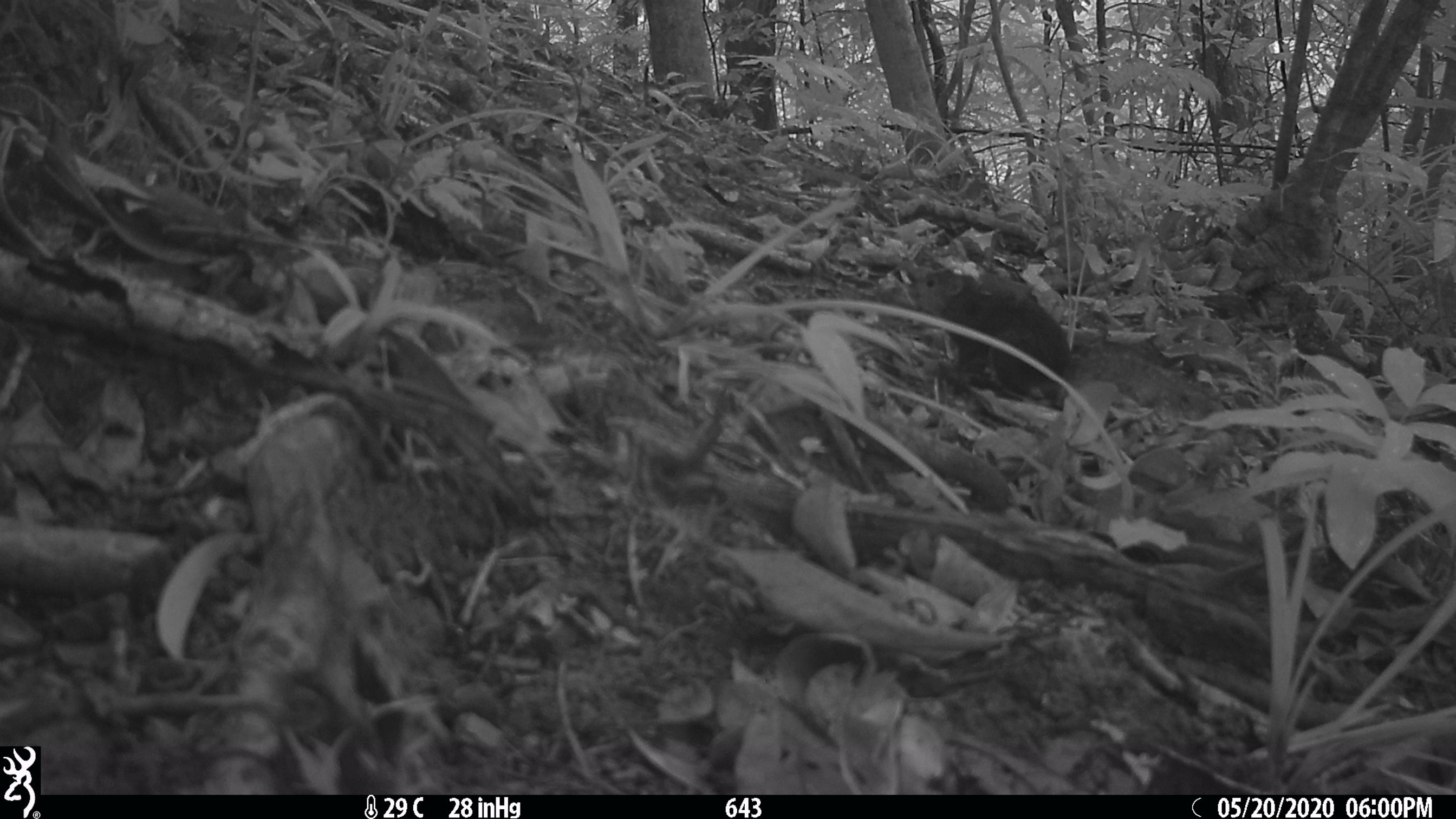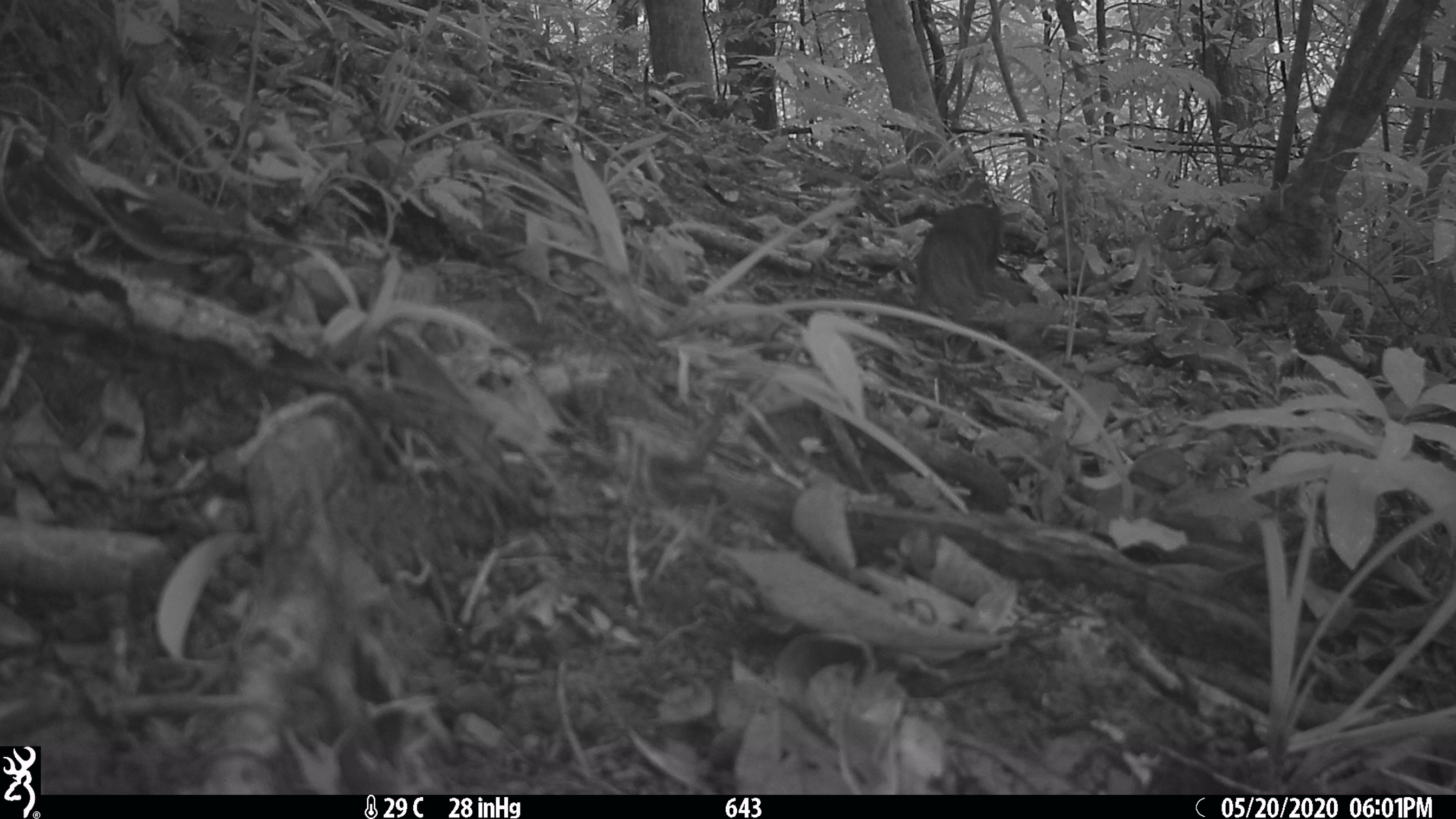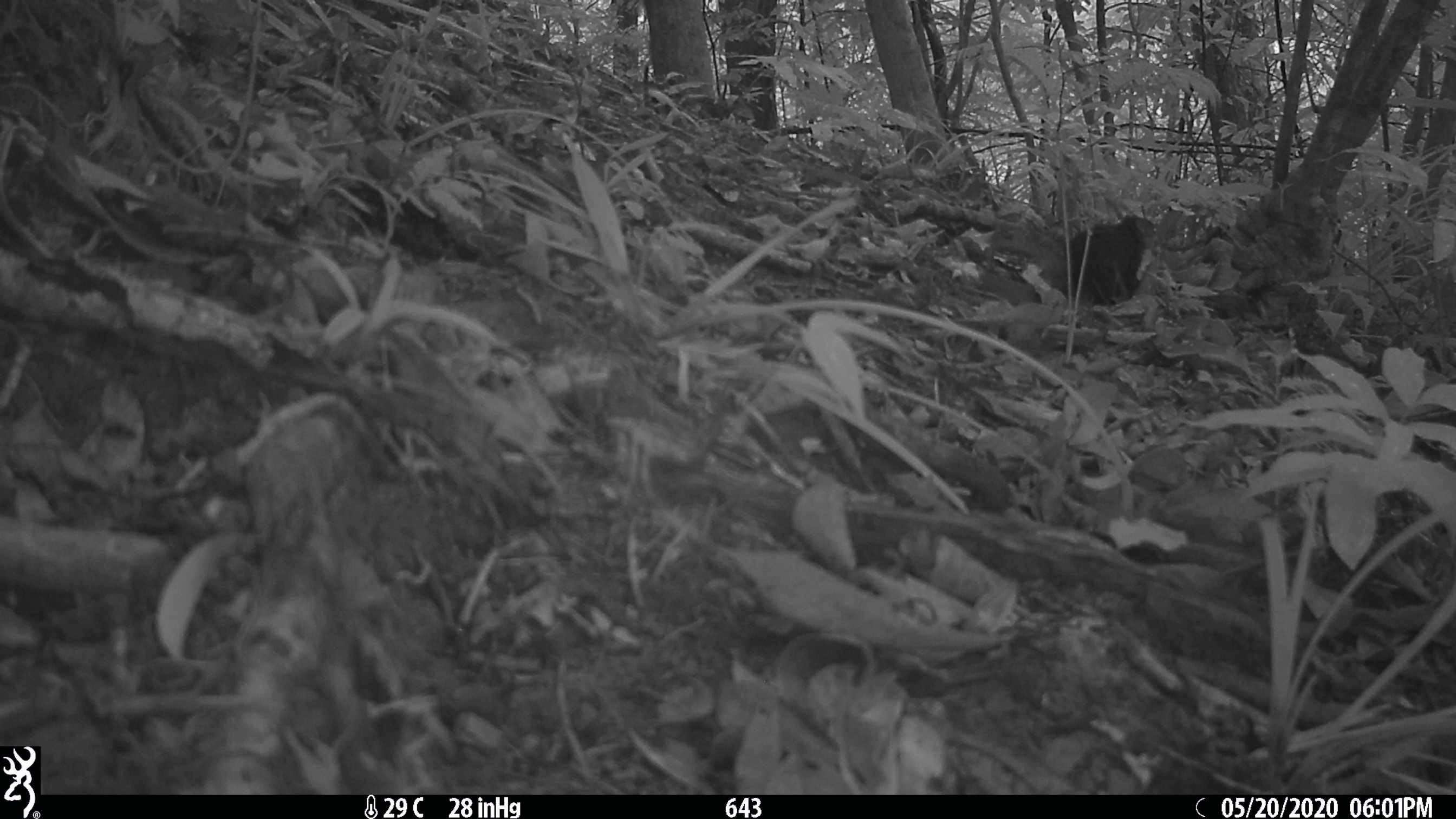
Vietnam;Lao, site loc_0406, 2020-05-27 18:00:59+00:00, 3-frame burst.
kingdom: Animalia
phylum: Chordata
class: Mammalia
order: Rodentia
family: Sciuridae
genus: Dremomys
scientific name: Dremomys rufigenis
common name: red-cheeked squirrel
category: red cheeked squirrel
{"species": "red cheeked squirrel (red-cheeked squirrel) (Dremomys rufigenis)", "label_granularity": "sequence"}